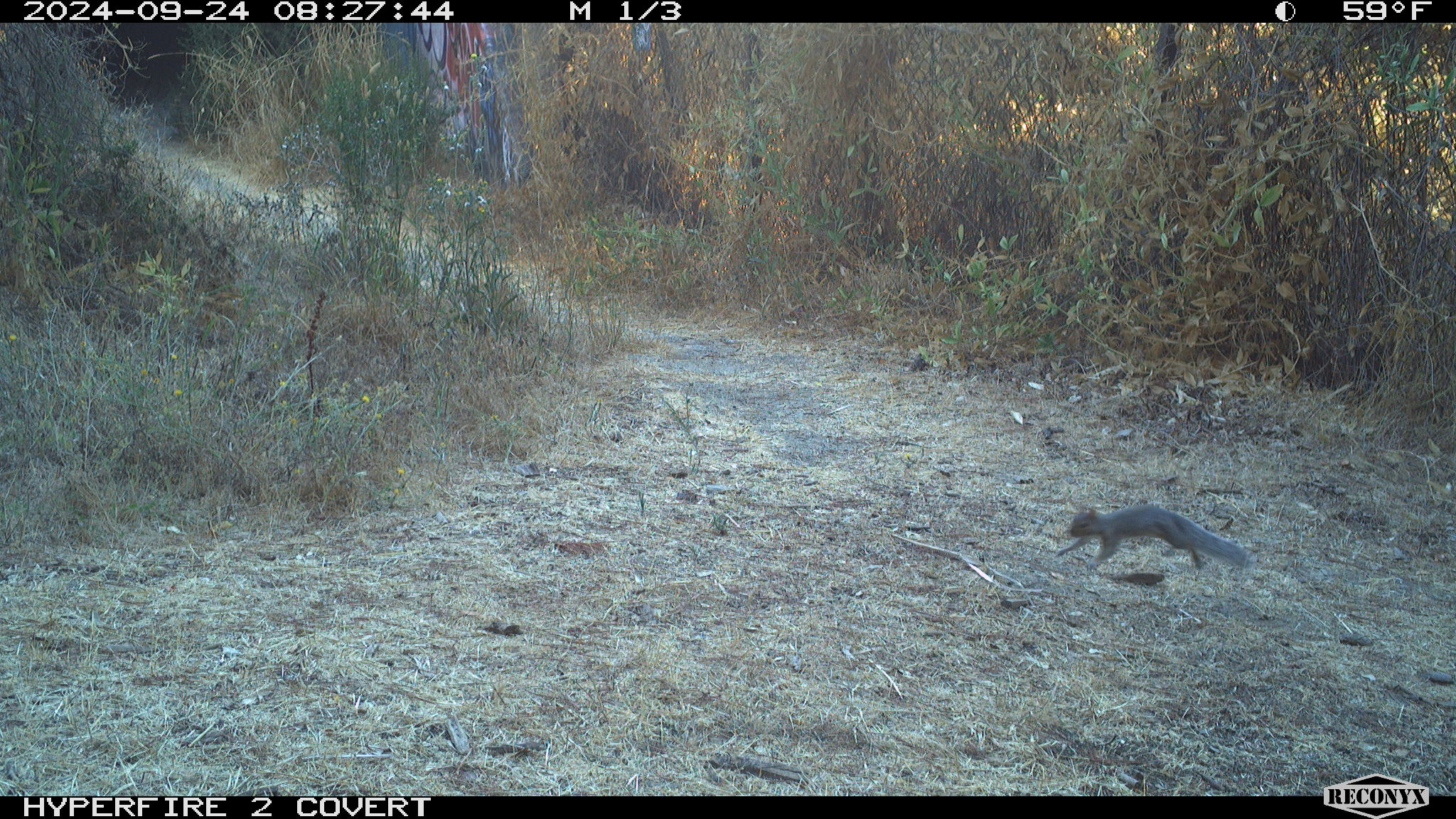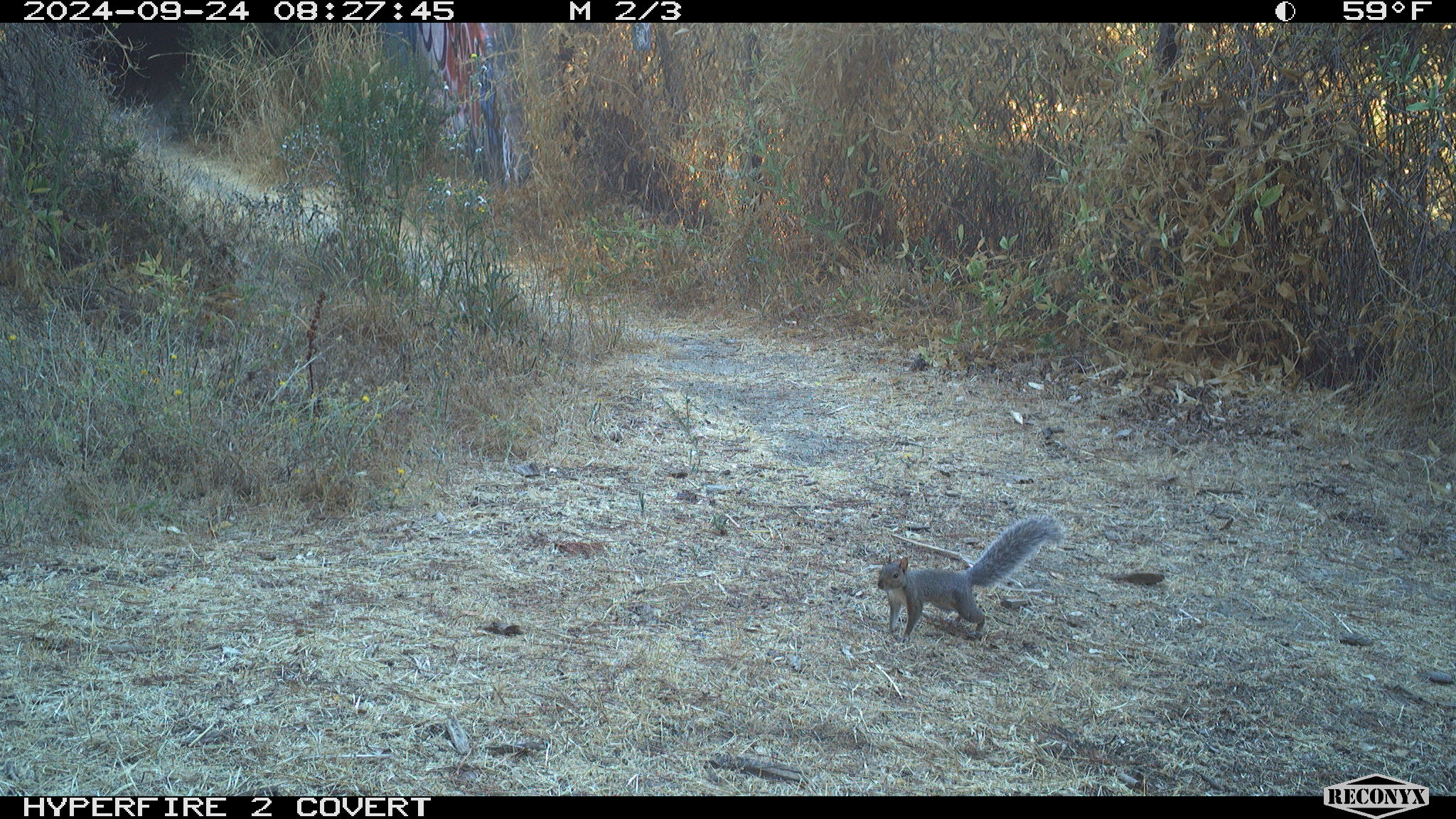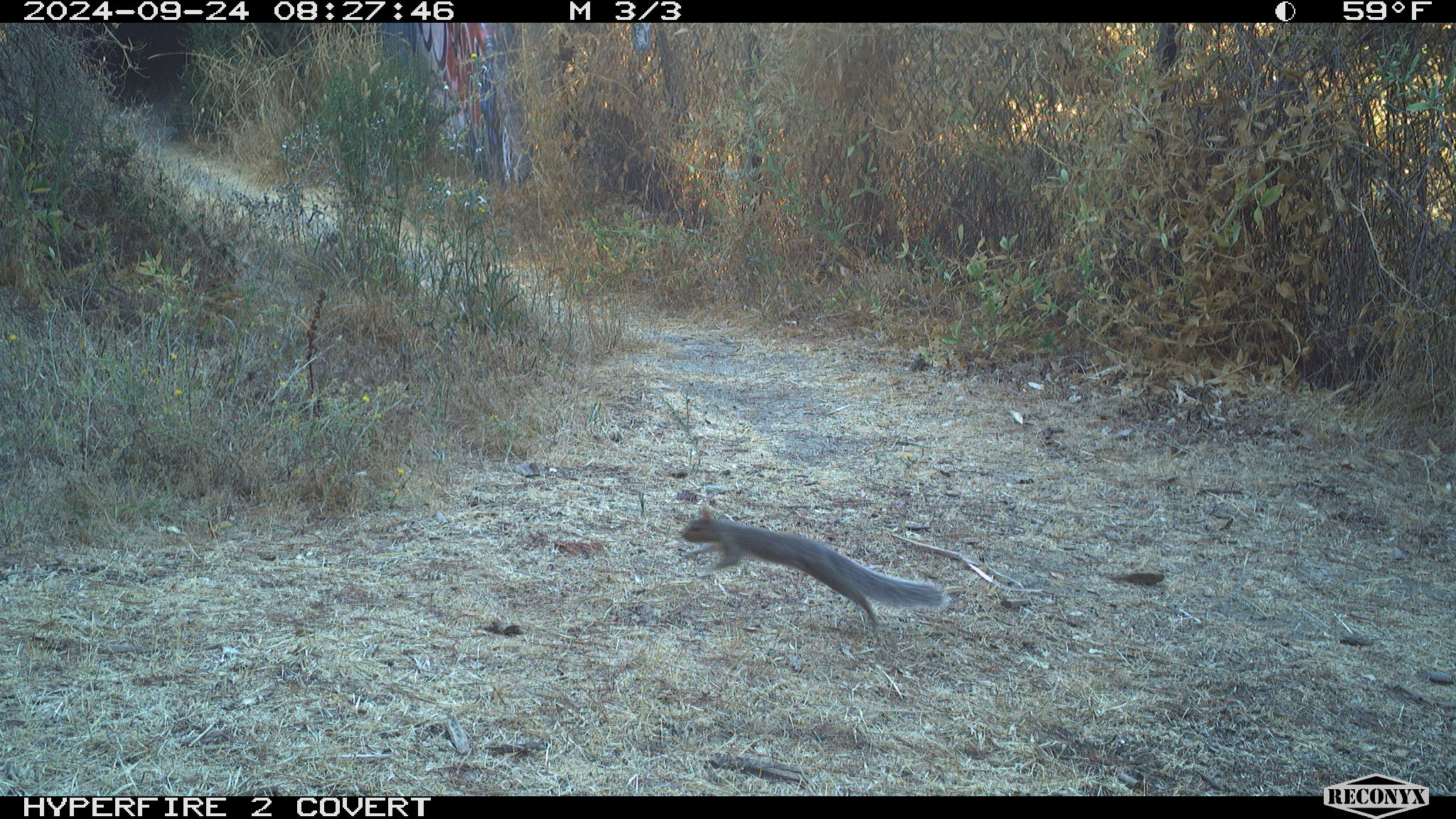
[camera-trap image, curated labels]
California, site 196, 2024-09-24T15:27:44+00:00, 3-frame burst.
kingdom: Animalia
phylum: Chordata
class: Mammalia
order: Rodentia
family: Sciuridae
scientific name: Sciuridae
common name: squirrel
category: unknown squirrel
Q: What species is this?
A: Unknown squirrel (squirrel) (Sciuridae).